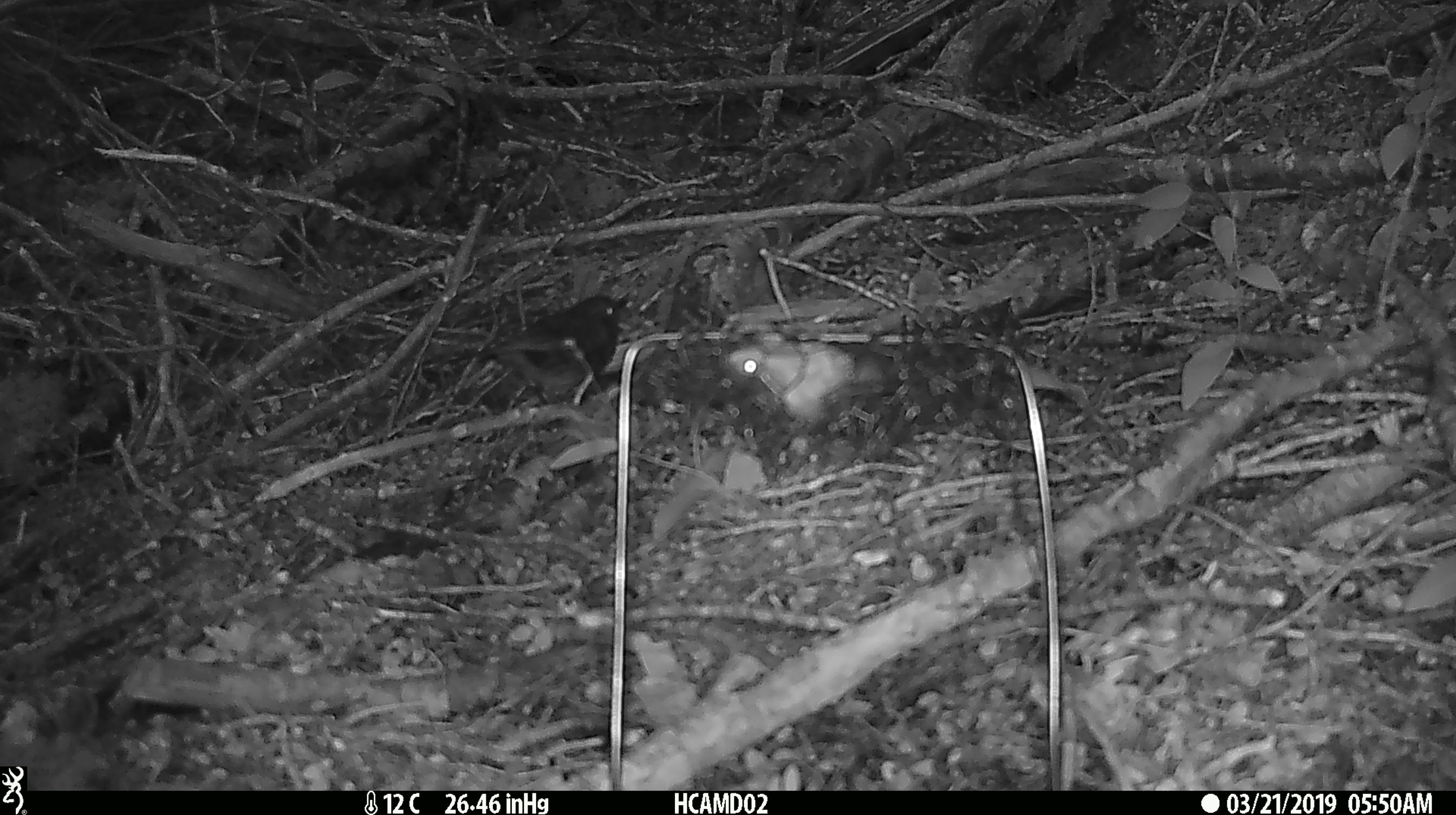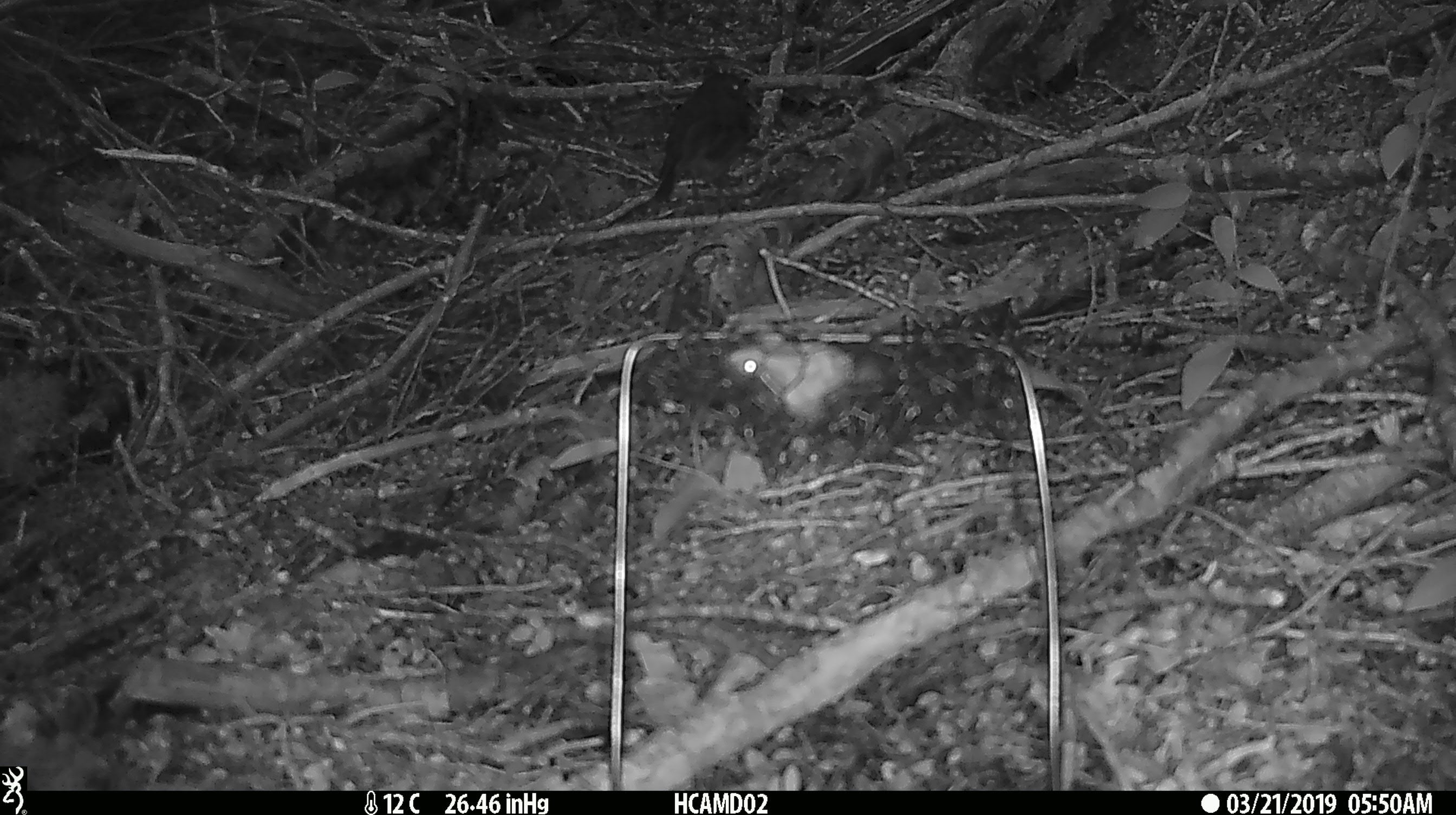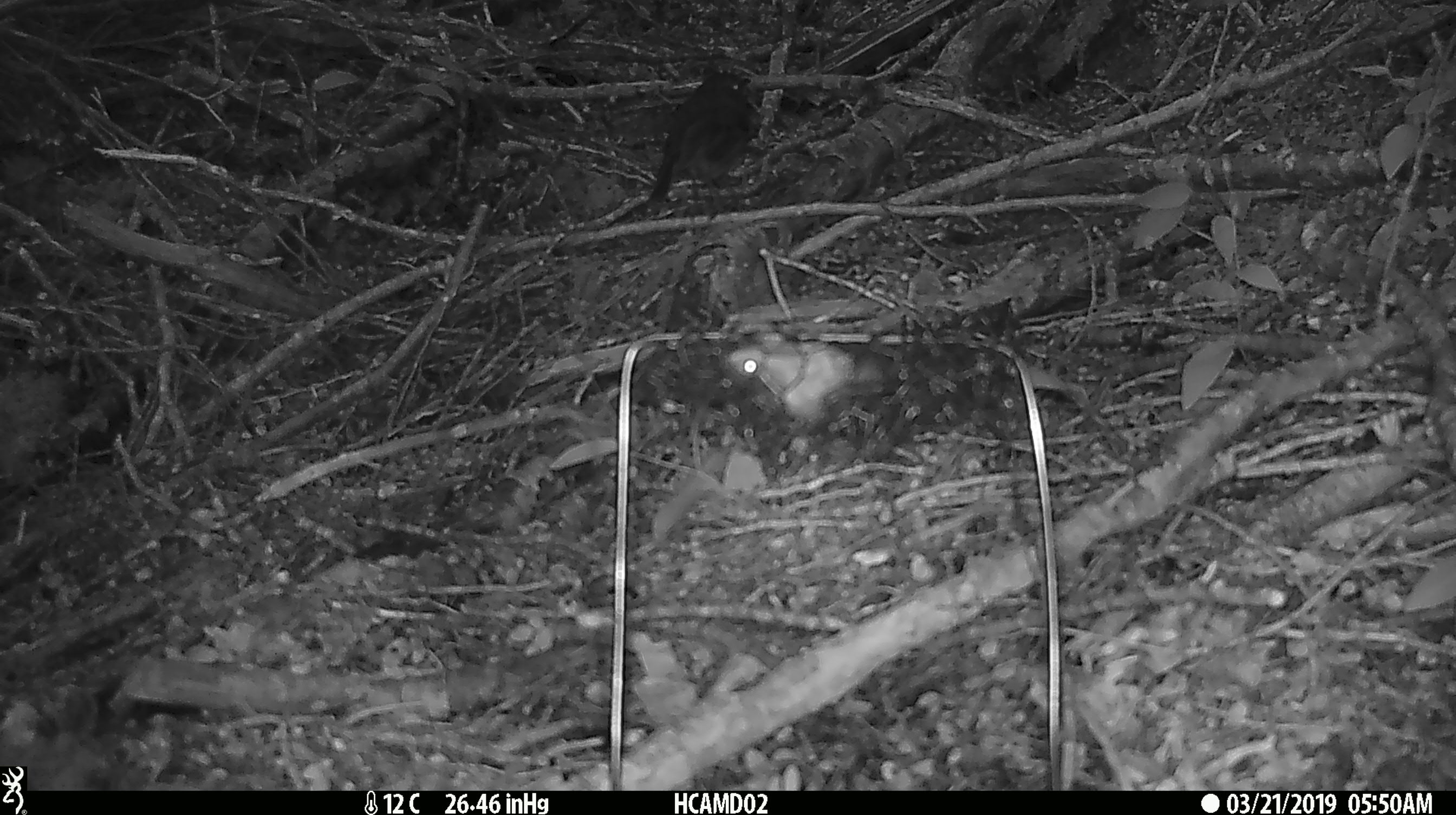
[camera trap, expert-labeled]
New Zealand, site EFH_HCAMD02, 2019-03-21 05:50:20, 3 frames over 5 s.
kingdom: Animalia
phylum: Chordata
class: Aves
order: Passeriformes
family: Petroicidae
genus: Petroica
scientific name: Petroica australis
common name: new zealand robin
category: robin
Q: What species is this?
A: Robin (new zealand robin) (Petroica australis).